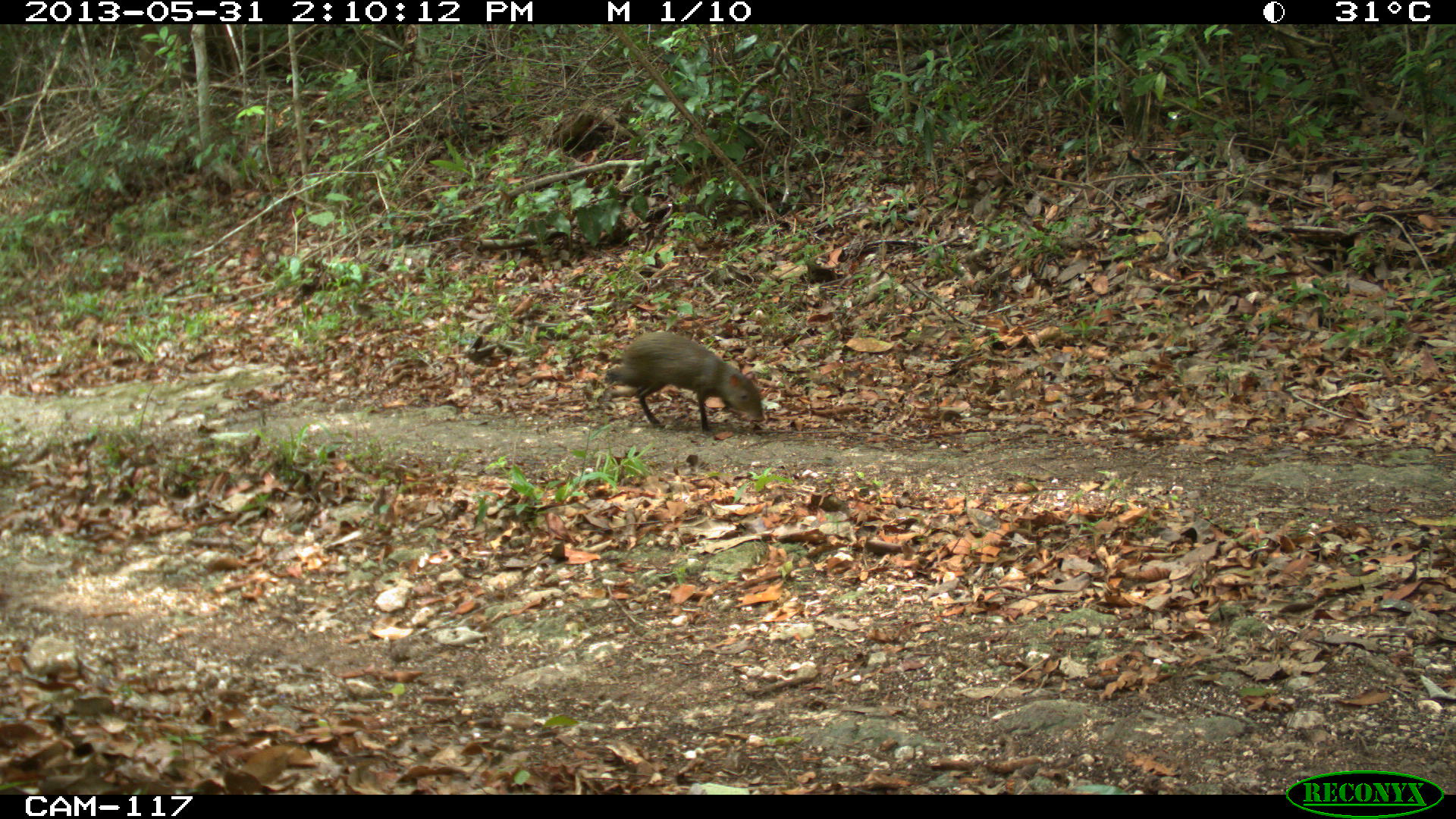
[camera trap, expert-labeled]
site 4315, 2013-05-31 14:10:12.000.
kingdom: Animalia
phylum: Chordata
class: Mammalia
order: Rodentia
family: Dasyproctidae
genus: Dasyprocta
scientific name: Dasyprocta punctata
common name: central american agouti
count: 1